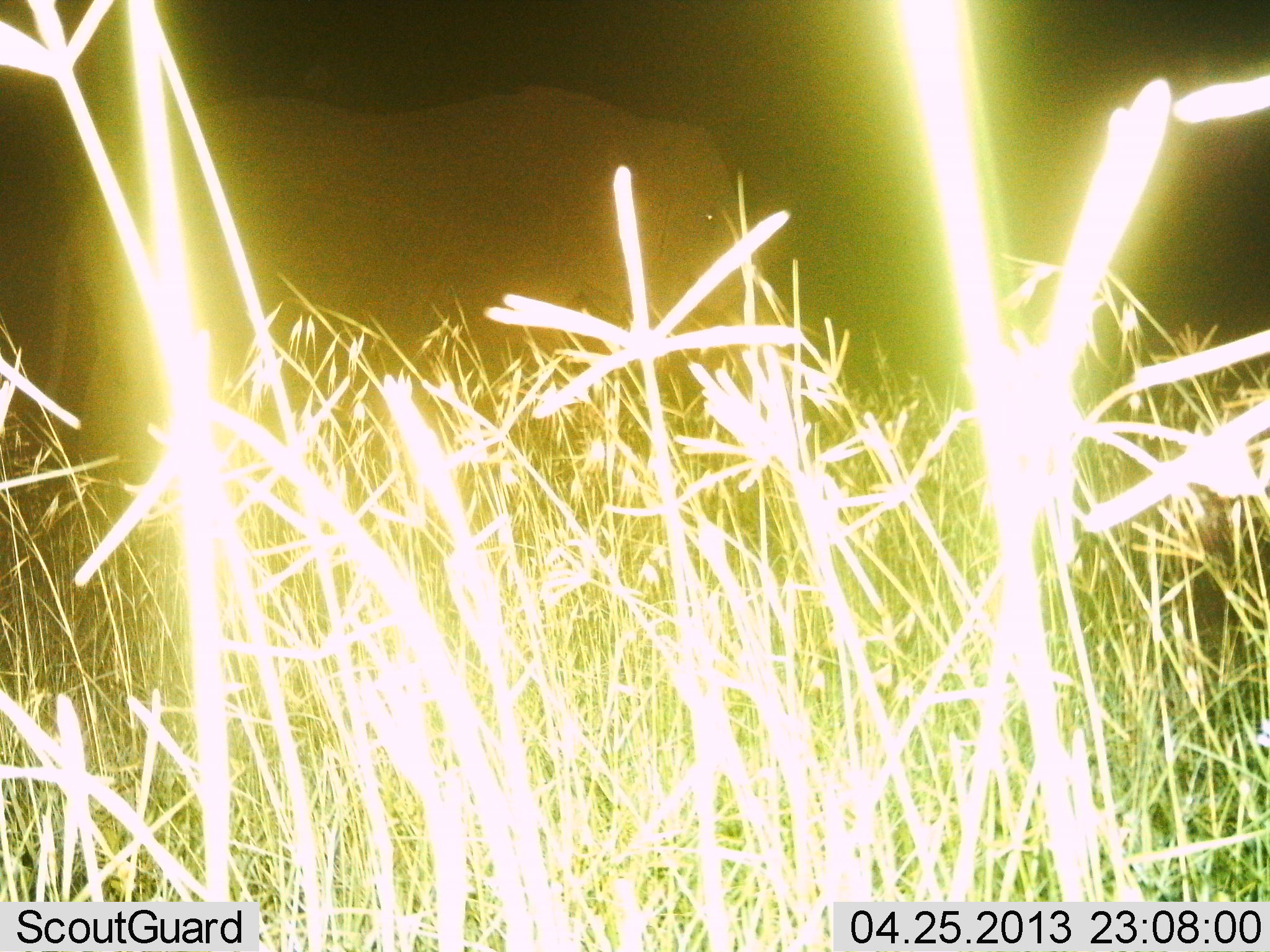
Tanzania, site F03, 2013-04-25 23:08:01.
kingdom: Animalia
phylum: Chordata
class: Mammalia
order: Proboscidea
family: Elephantidae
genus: Loxodonta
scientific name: Loxodonta africana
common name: african bush elephant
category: elephant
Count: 1.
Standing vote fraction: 72%.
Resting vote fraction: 0%.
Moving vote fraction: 24%.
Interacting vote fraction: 0%.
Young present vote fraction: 0%.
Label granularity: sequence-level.